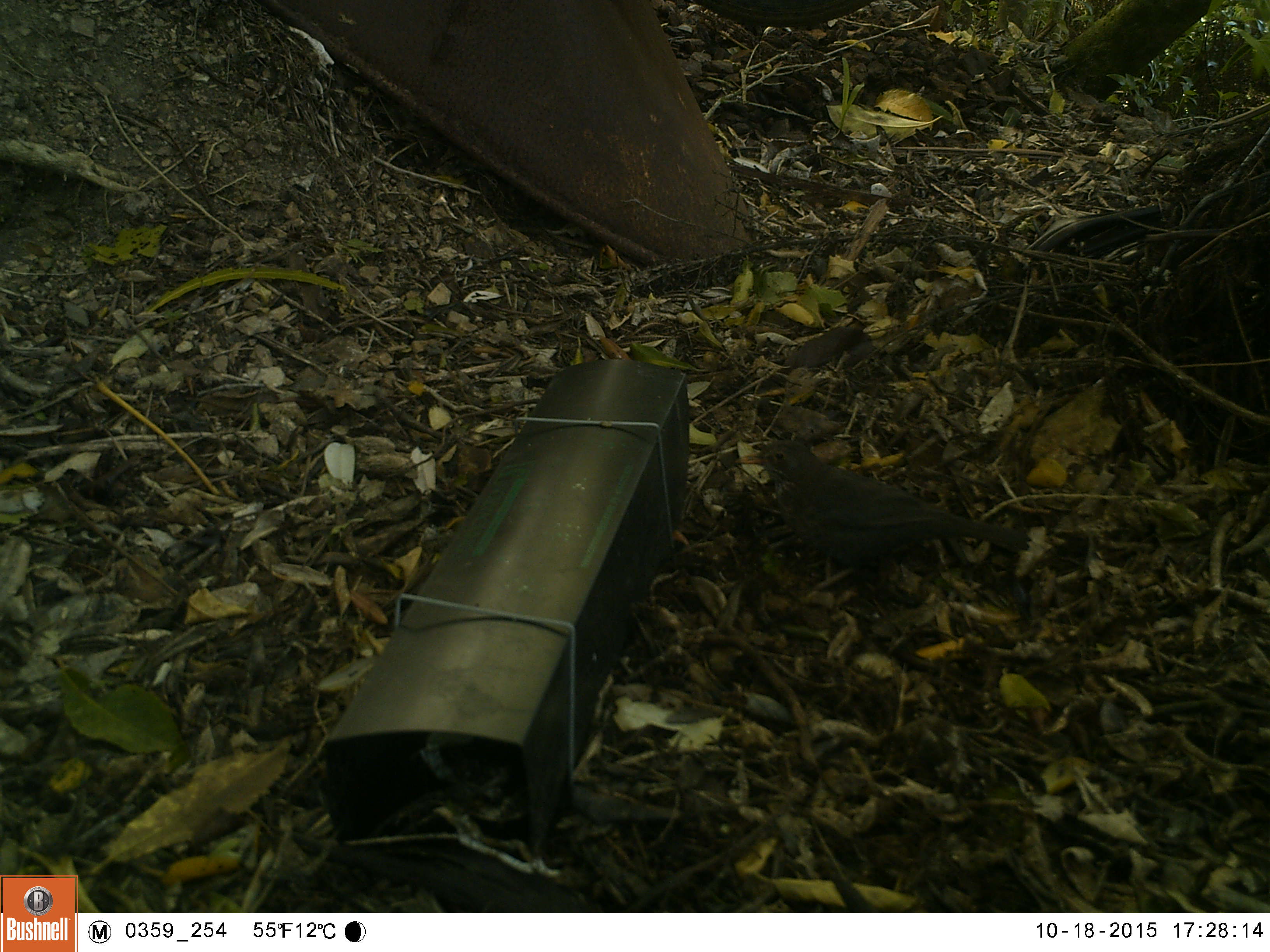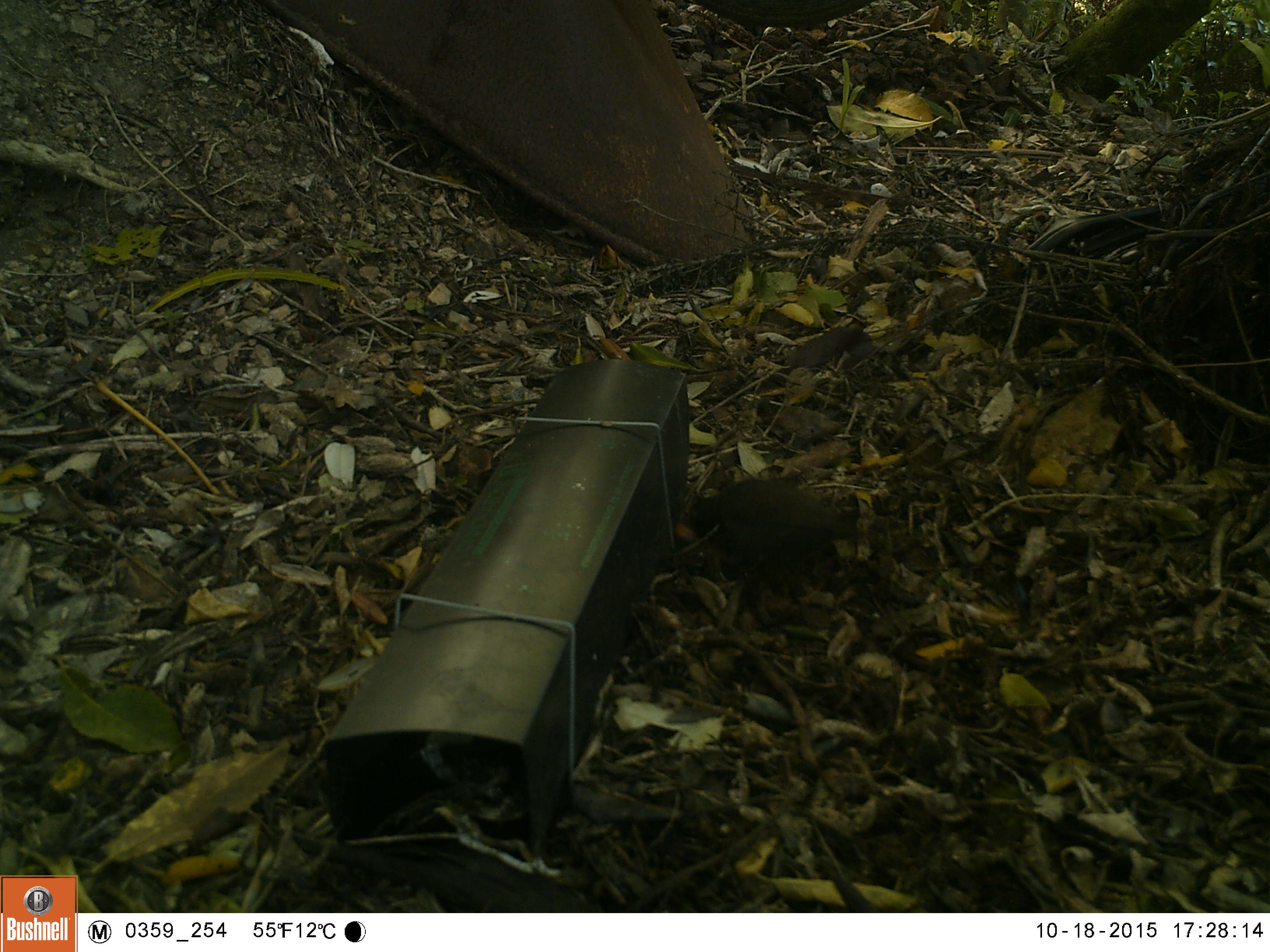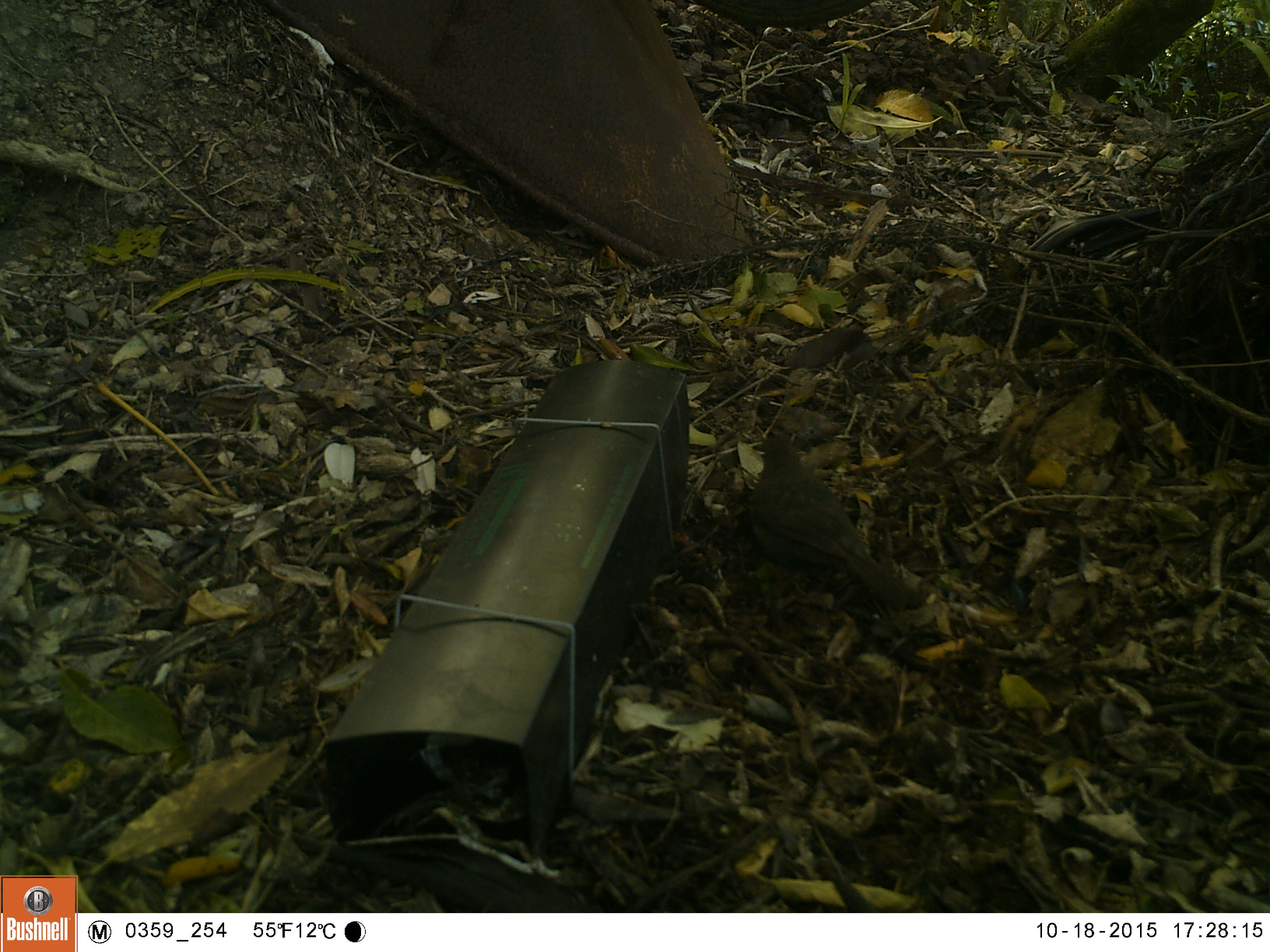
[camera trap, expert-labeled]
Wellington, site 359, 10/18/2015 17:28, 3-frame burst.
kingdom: Animalia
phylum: Chordata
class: Aves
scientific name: Aves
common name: bird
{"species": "bird (Aves)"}